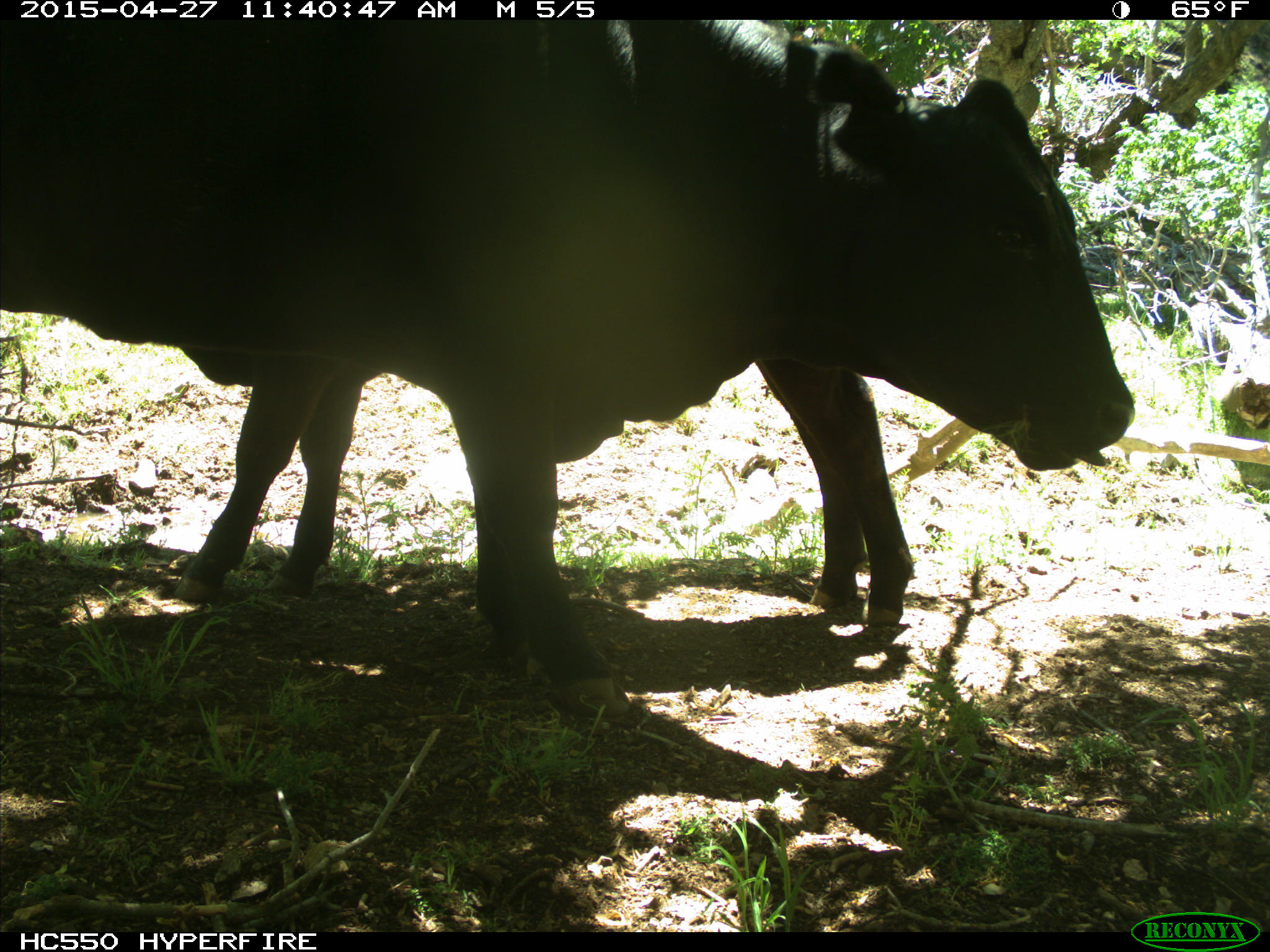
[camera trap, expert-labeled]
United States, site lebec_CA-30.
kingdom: Animalia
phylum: Chordata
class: Mammalia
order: Artiodactyla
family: Bovidae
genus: Bos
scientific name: Bos taurus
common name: domestic cow